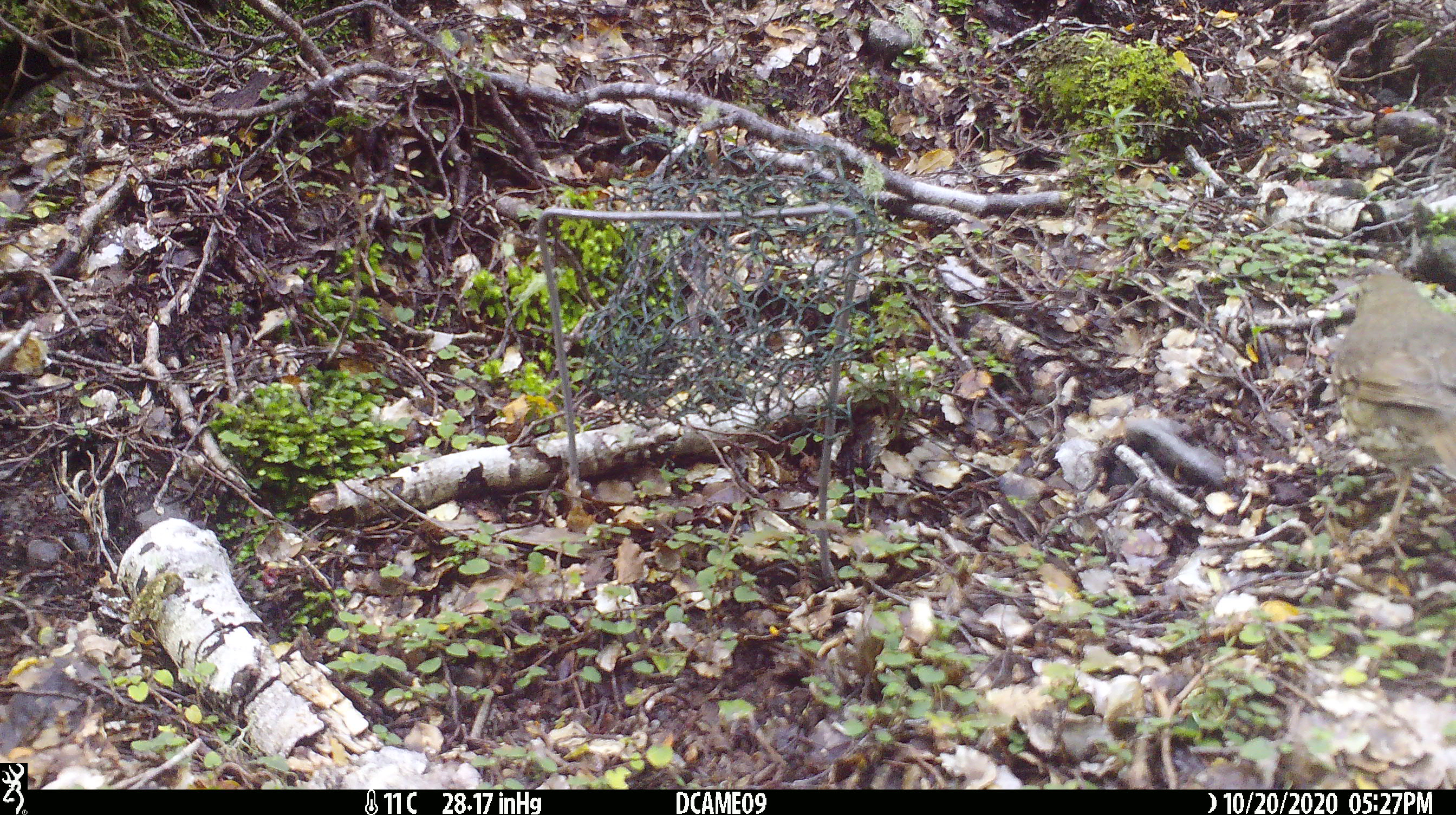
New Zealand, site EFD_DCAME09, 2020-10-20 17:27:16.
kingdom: Animalia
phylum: Chordata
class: Aves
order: Passeriformes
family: Turdidae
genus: Turdus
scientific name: Turdus philomelos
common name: song thrush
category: thrush